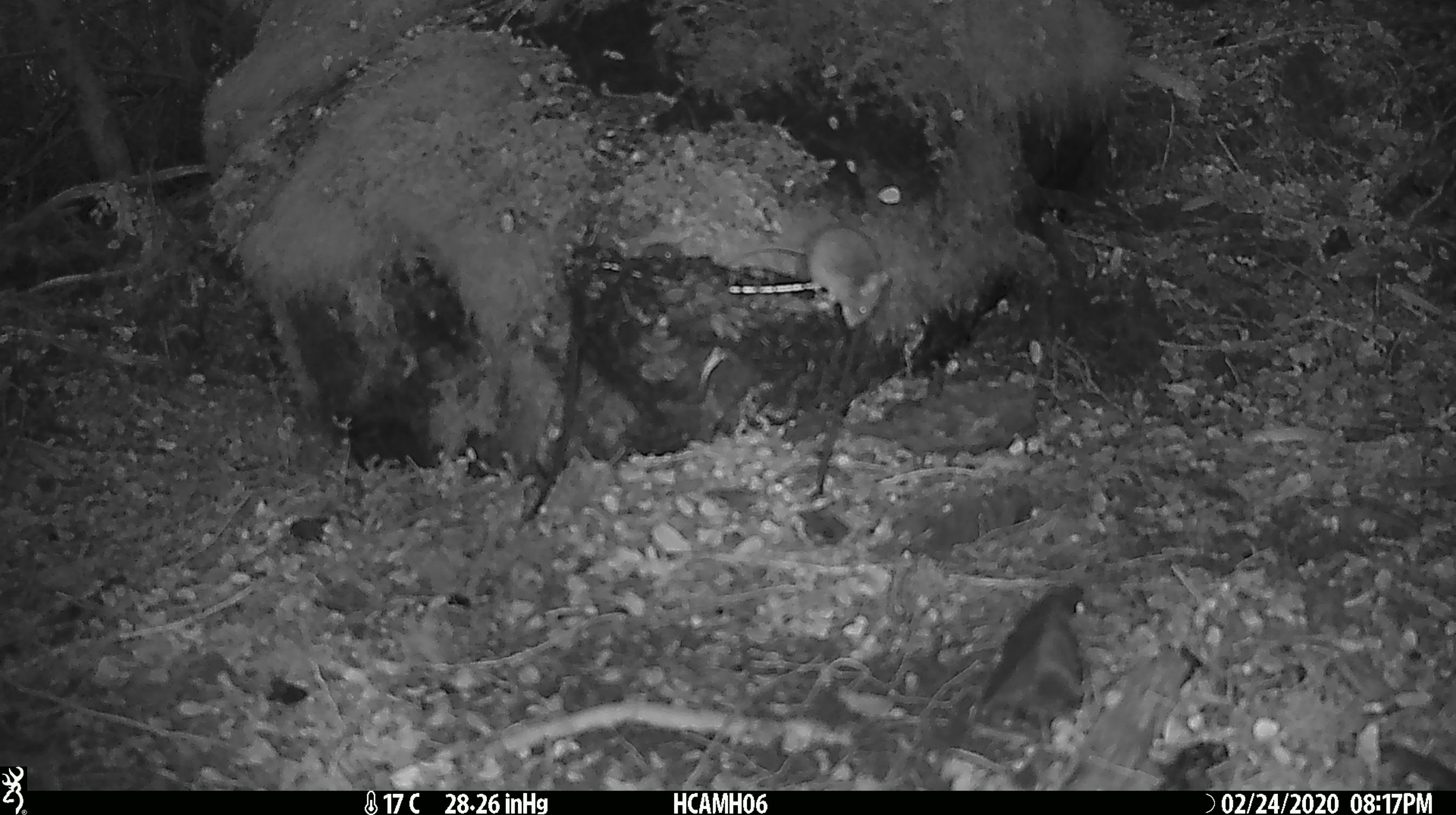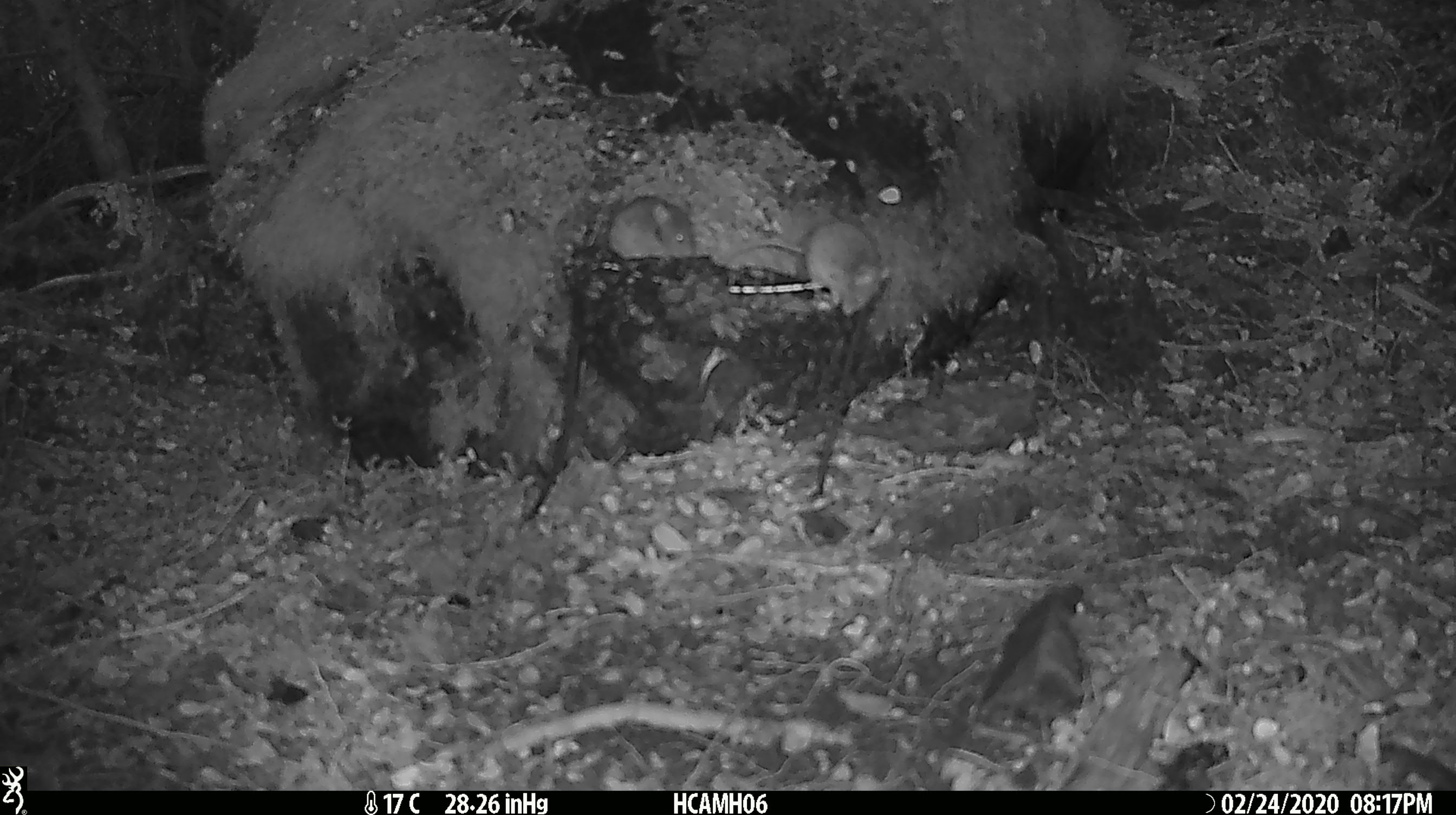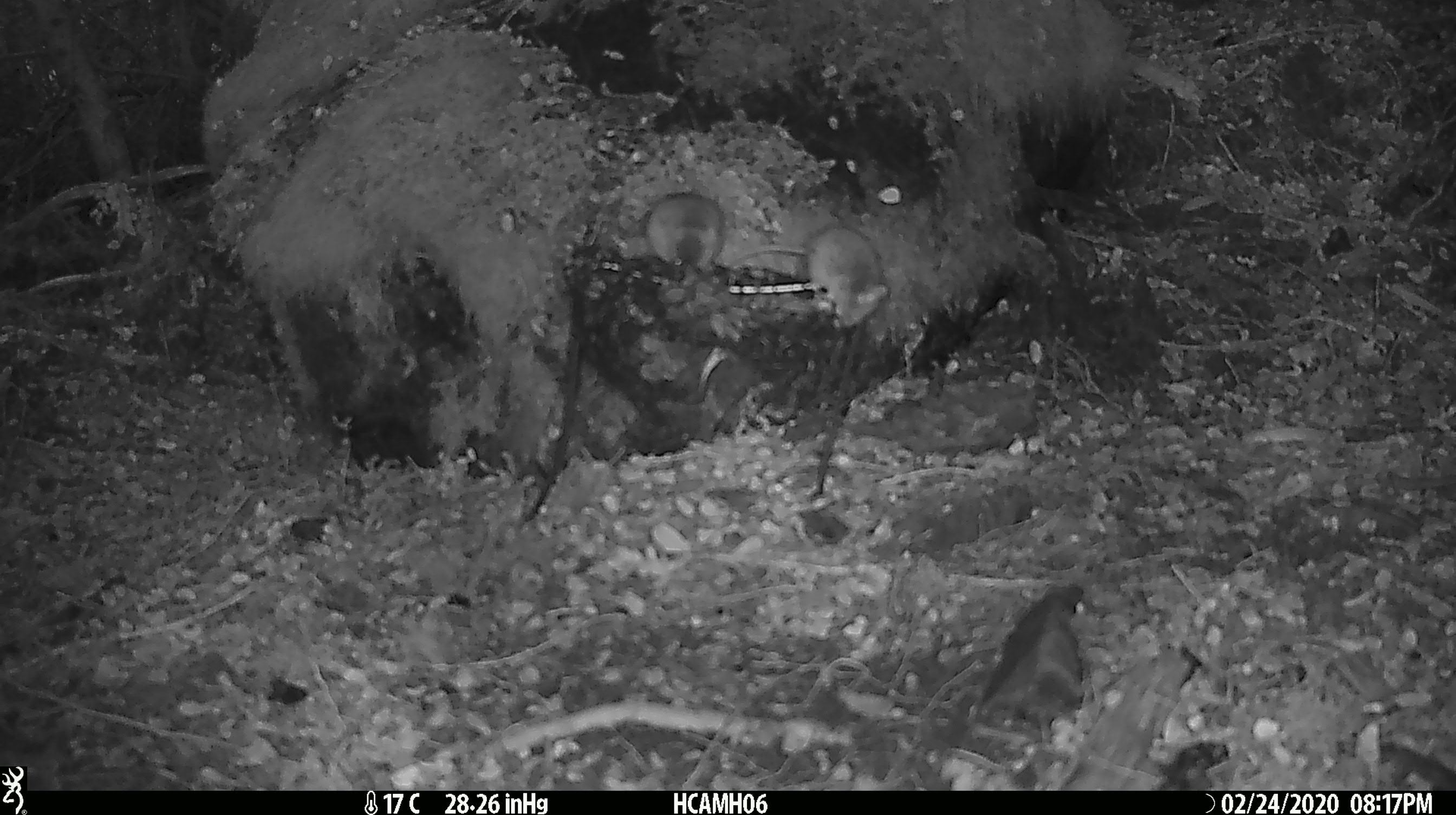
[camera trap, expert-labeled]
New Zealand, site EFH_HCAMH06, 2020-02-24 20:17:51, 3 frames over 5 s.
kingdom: Animalia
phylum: Chordata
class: Mammalia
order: Rodentia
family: Muridae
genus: Mus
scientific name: Mus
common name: mouse